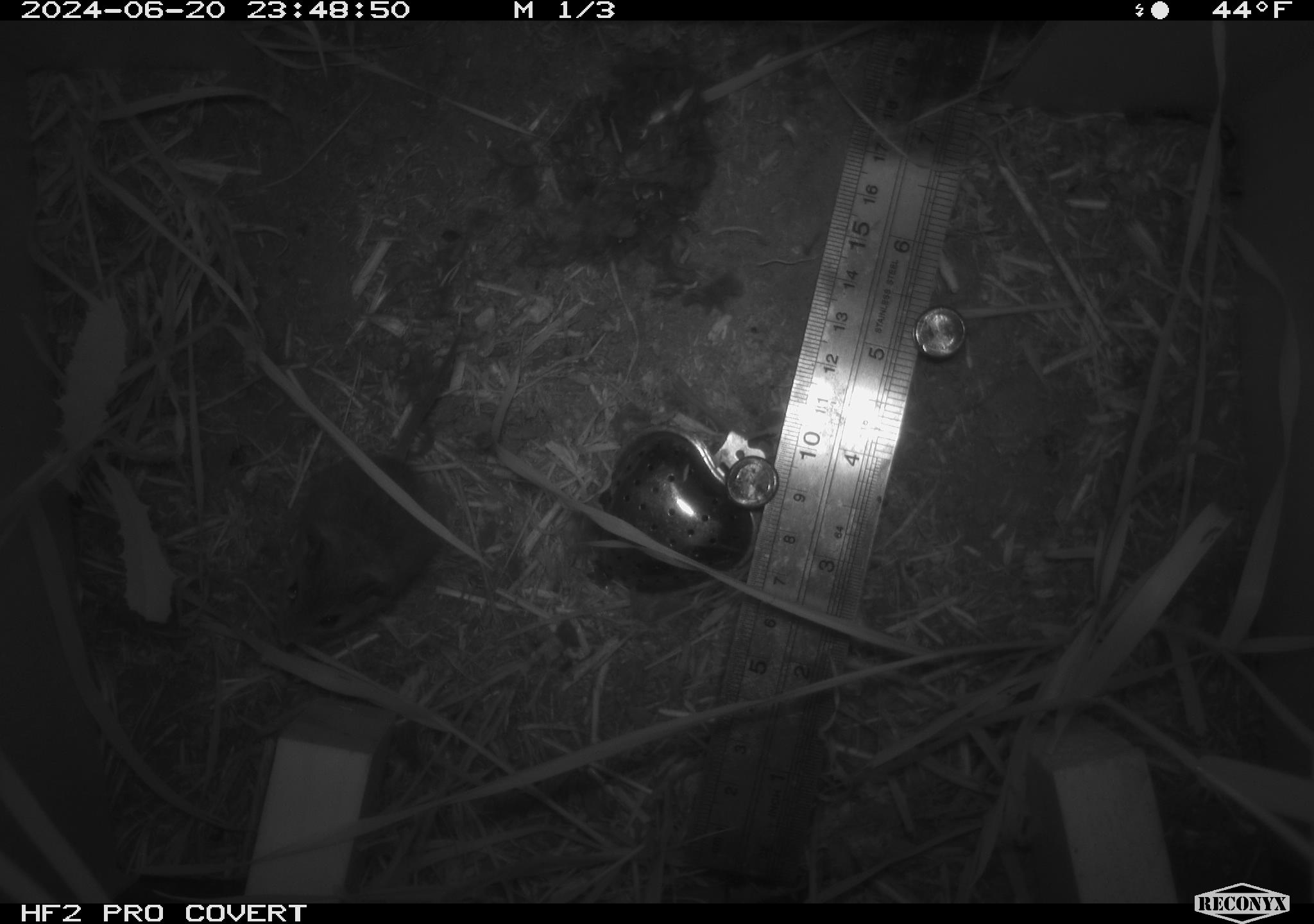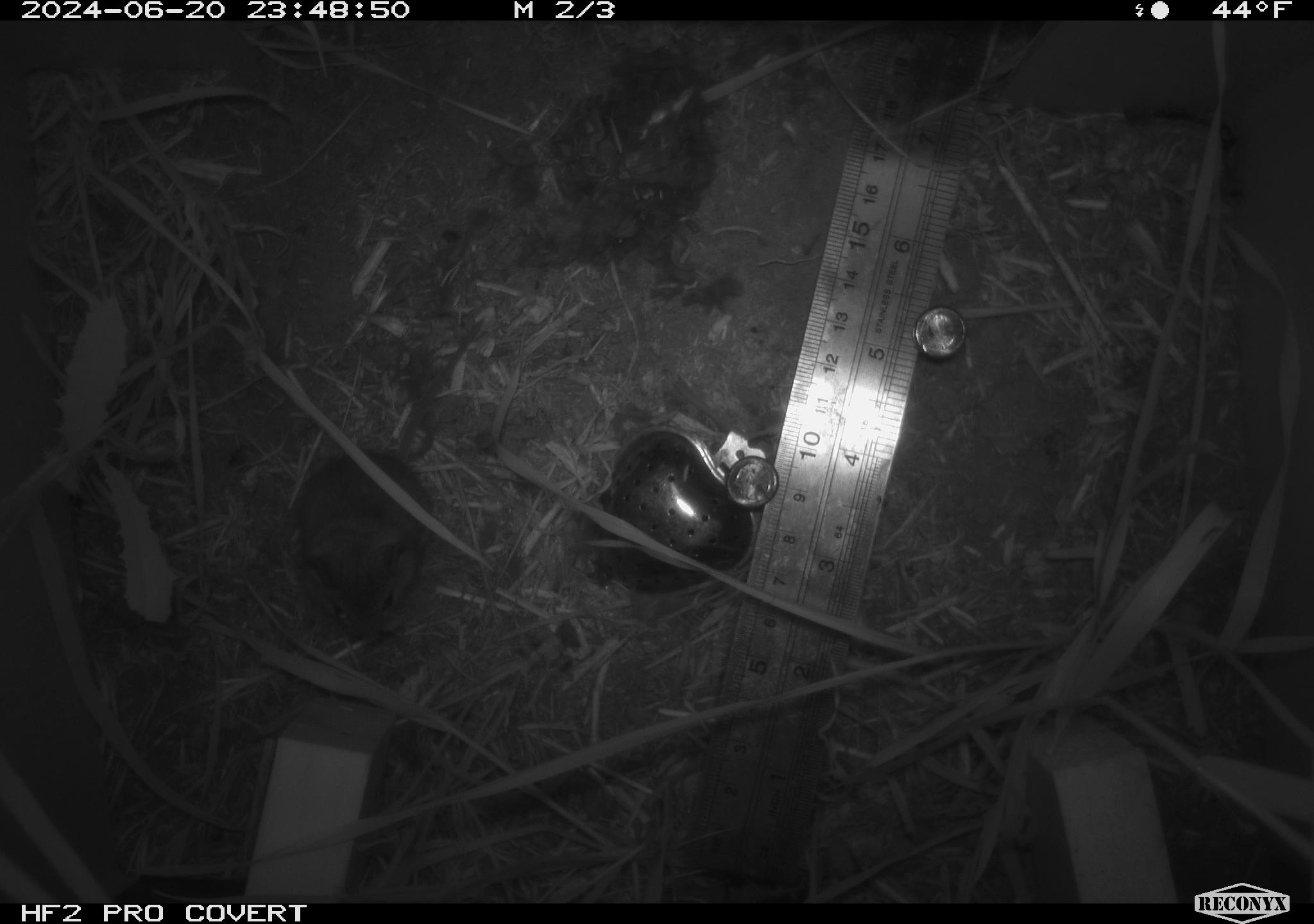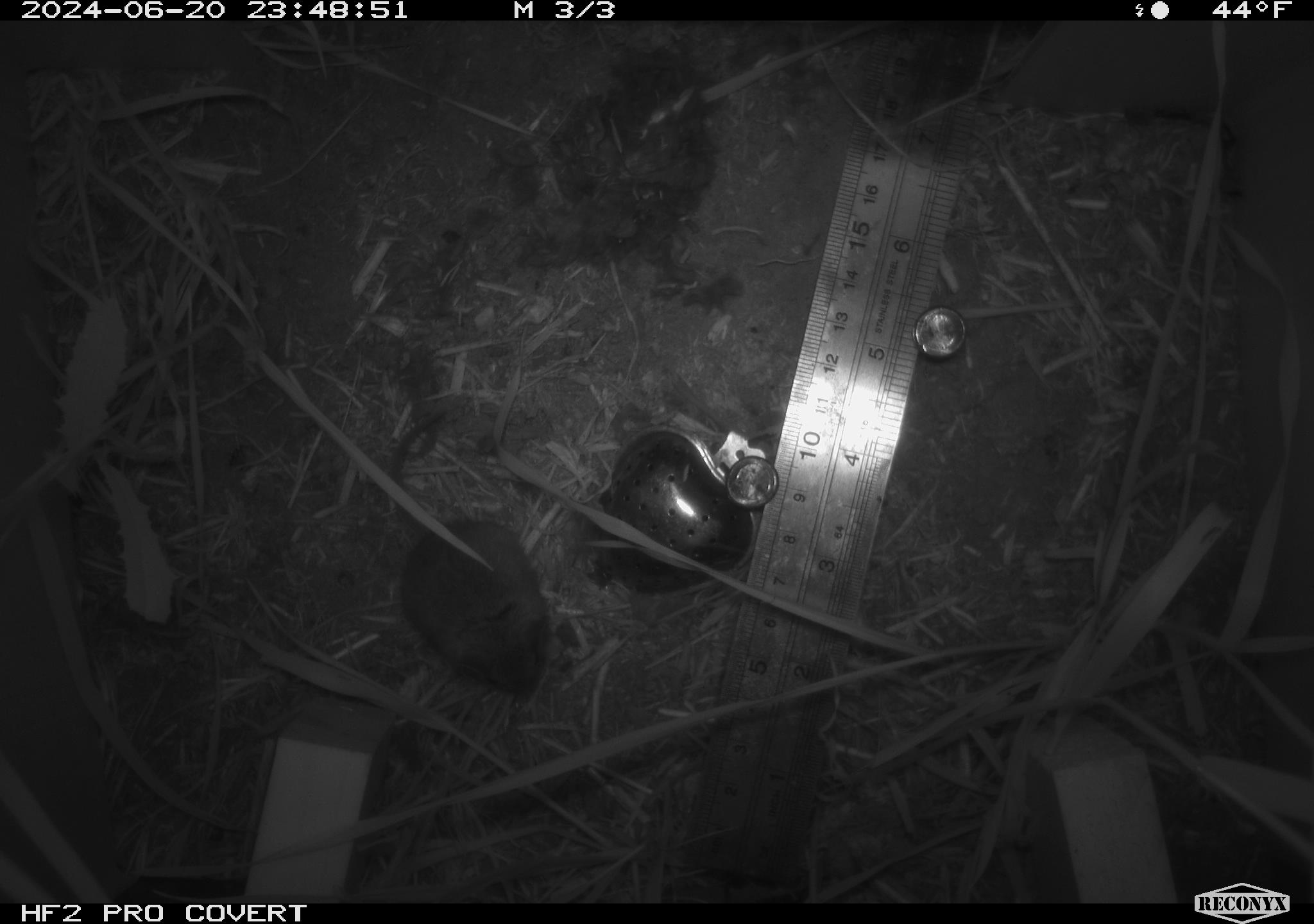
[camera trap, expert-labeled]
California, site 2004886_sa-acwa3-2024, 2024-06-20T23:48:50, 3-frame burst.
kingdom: Animalia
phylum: Chordata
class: Mammalia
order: Rodentia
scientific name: Rodentia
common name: mouse species